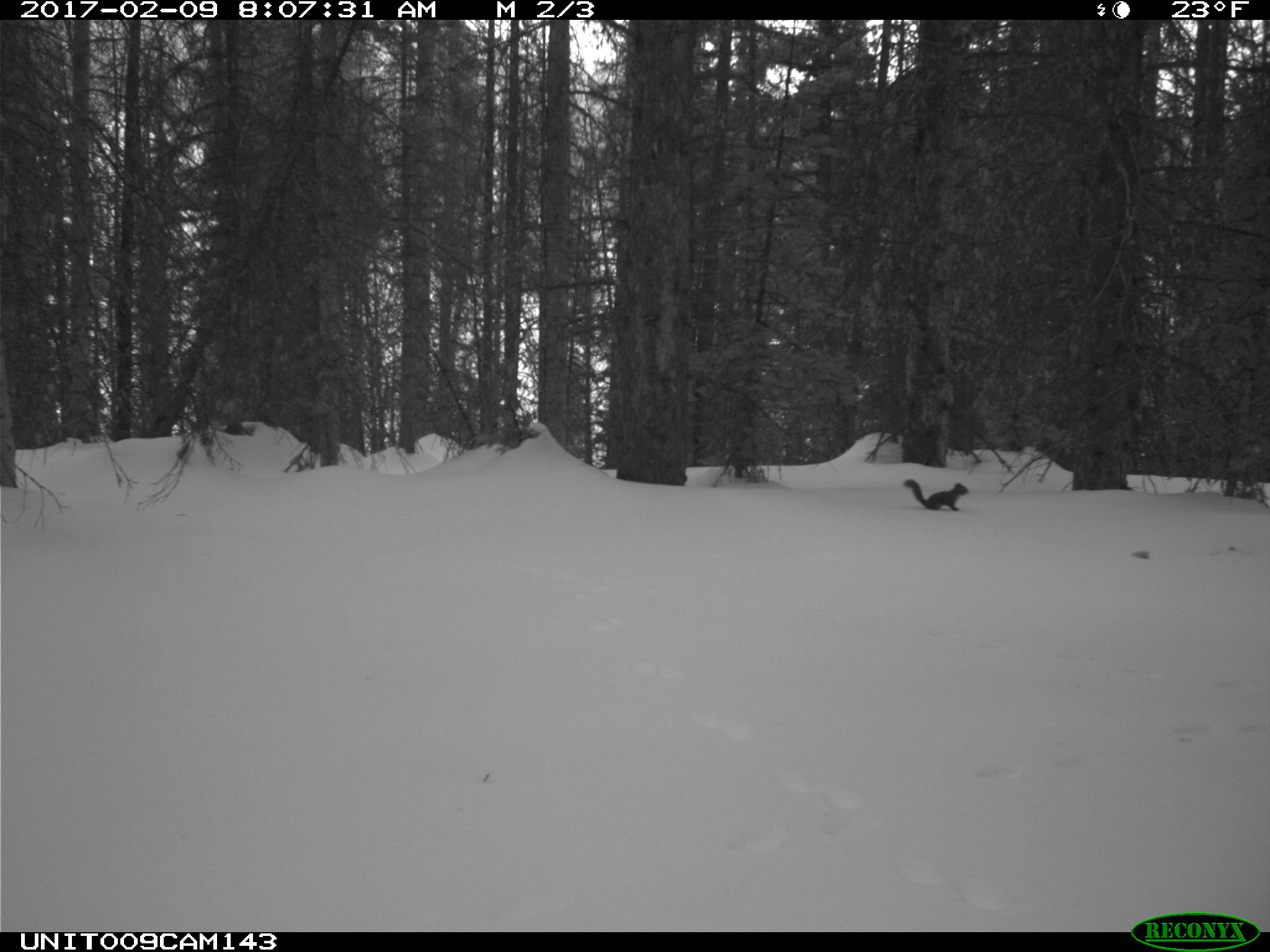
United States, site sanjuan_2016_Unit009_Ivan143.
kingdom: Animalia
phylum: Chordata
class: Mammalia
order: Rodentia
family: Sciuridae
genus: Tamiasciurus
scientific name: Tamiasciurus hudsonicus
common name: american red squirrel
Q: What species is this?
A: Tamiasciurus hudsonicus (american red squirrel).